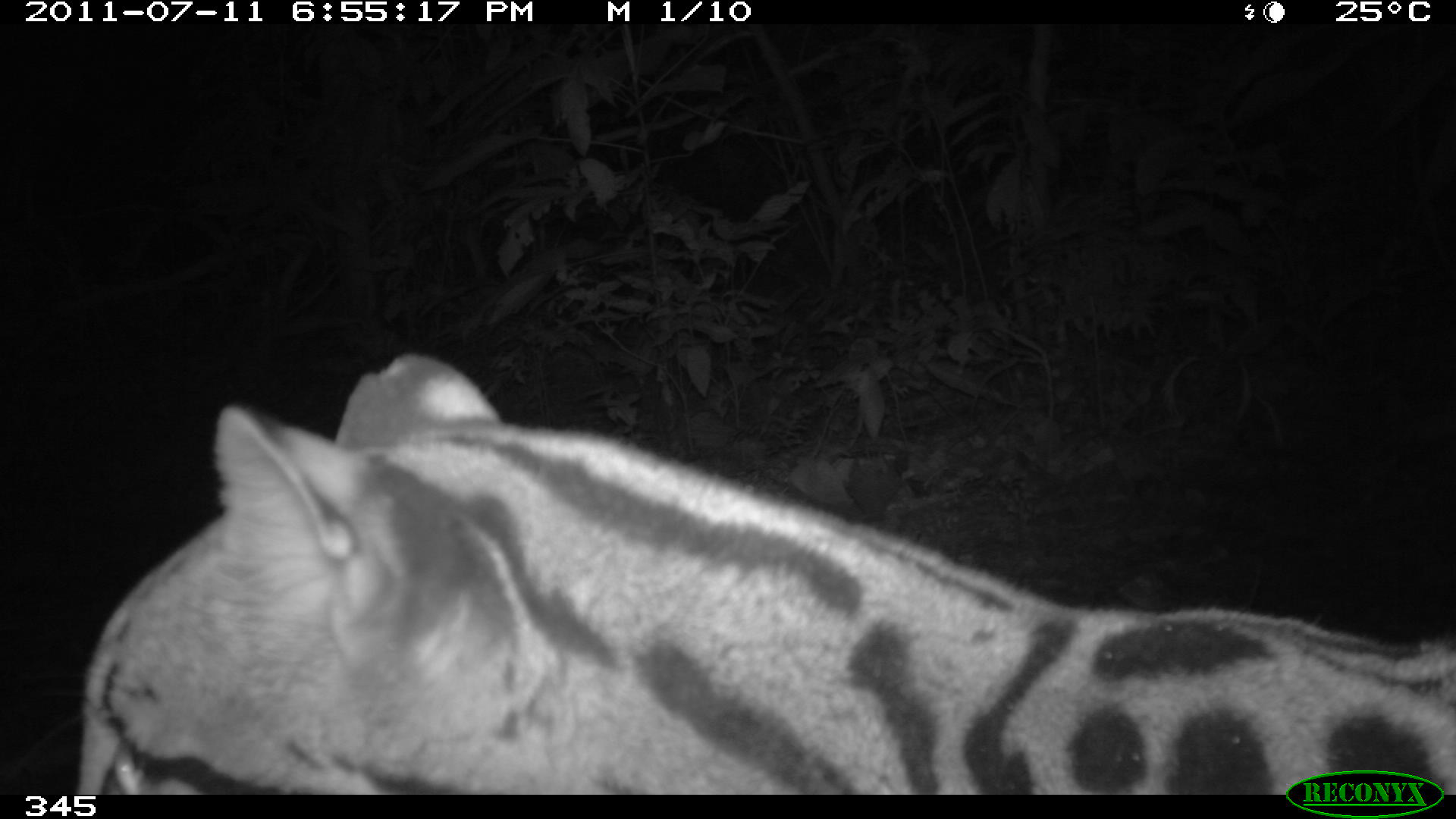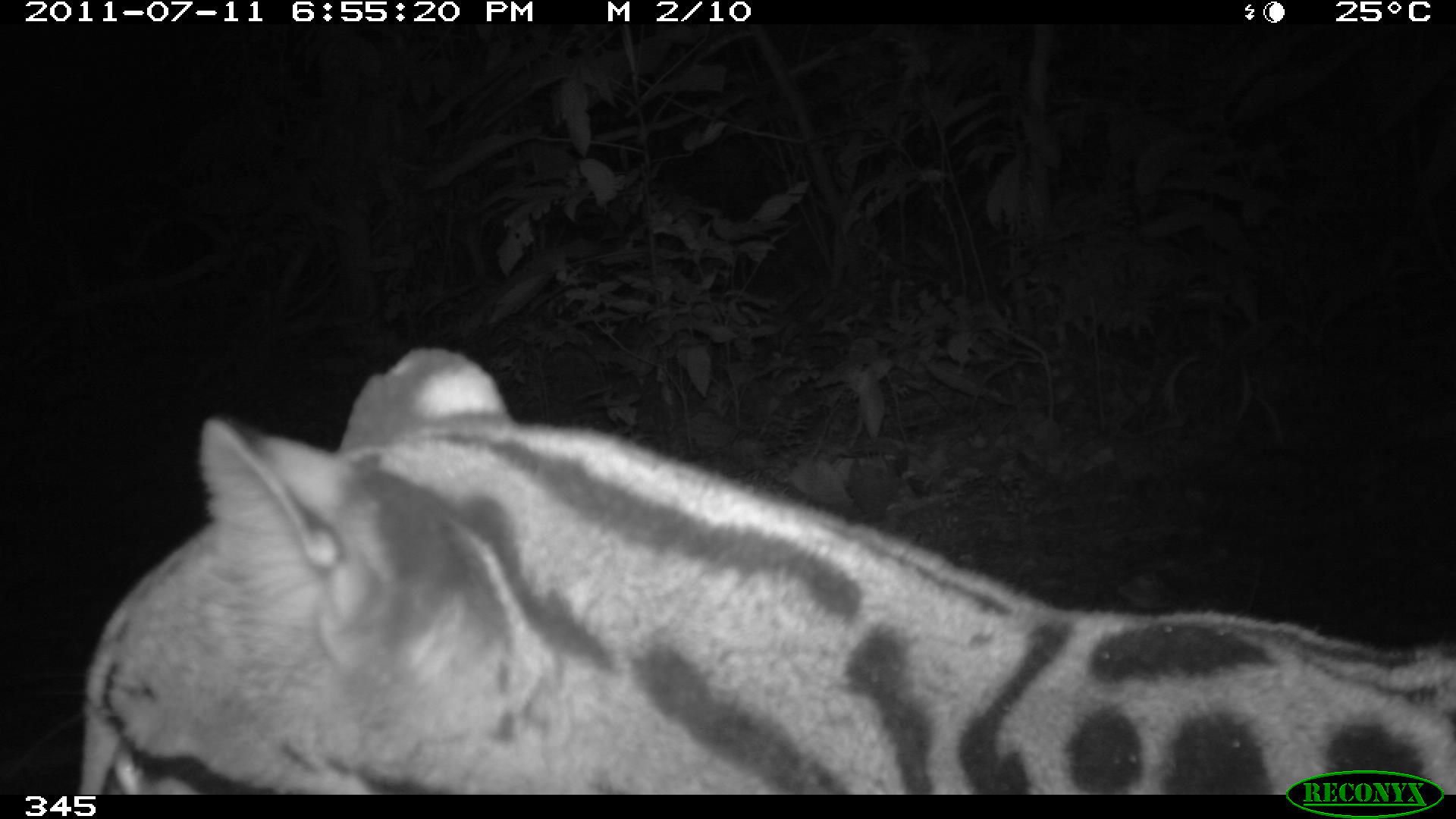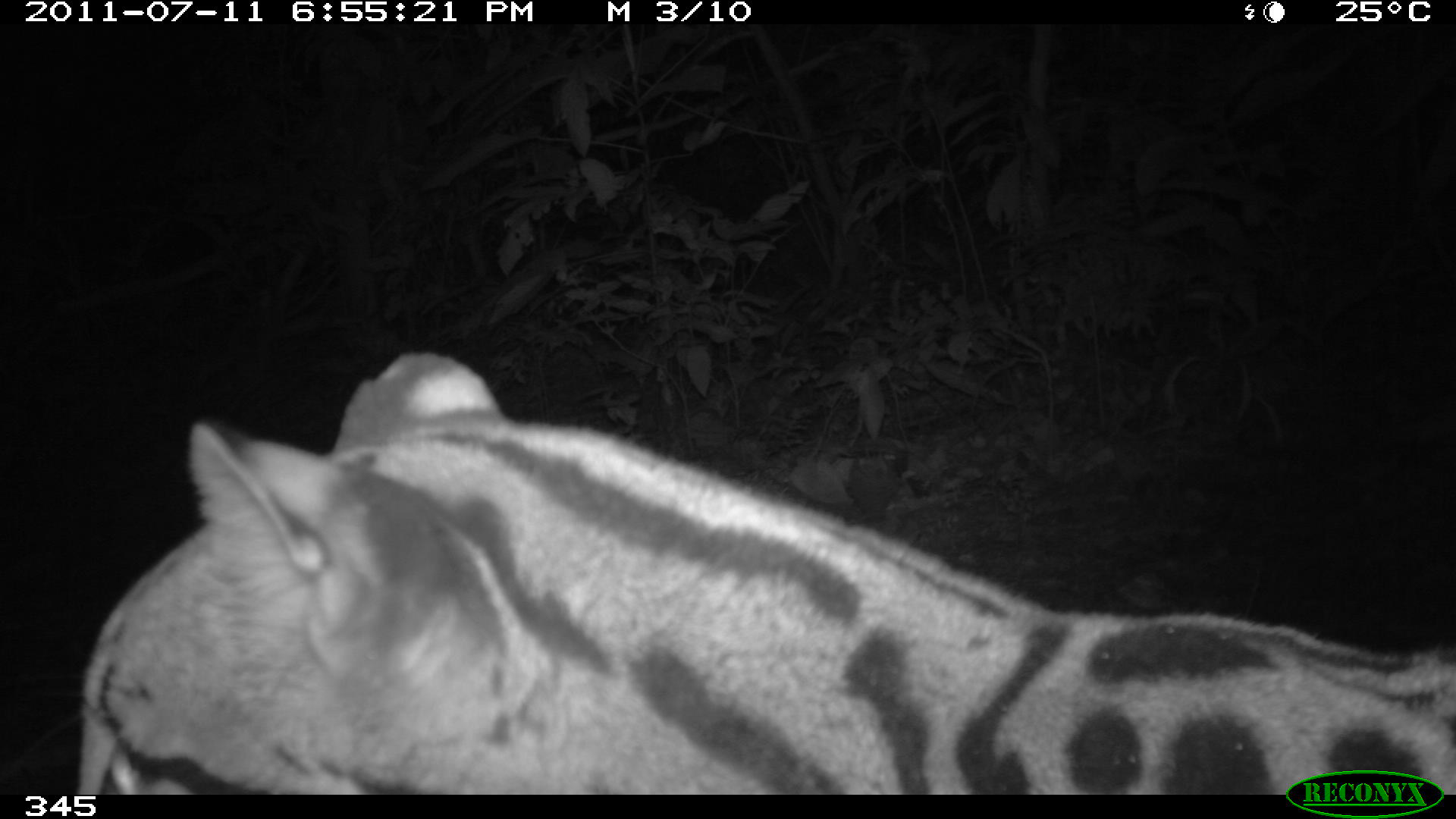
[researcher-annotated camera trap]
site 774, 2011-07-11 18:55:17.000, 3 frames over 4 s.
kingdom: Animalia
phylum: Chordata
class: Mammalia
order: Carnivora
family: Felidae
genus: Leopardus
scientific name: Leopardus pardalis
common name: ocelot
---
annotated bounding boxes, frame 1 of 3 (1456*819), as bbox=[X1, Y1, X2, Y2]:
leopardus pardalis: bbox=[74, 347, 1456, 795]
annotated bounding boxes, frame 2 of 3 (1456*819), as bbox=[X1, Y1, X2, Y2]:
leopardus pardalis: bbox=[64, 343, 1452, 795]